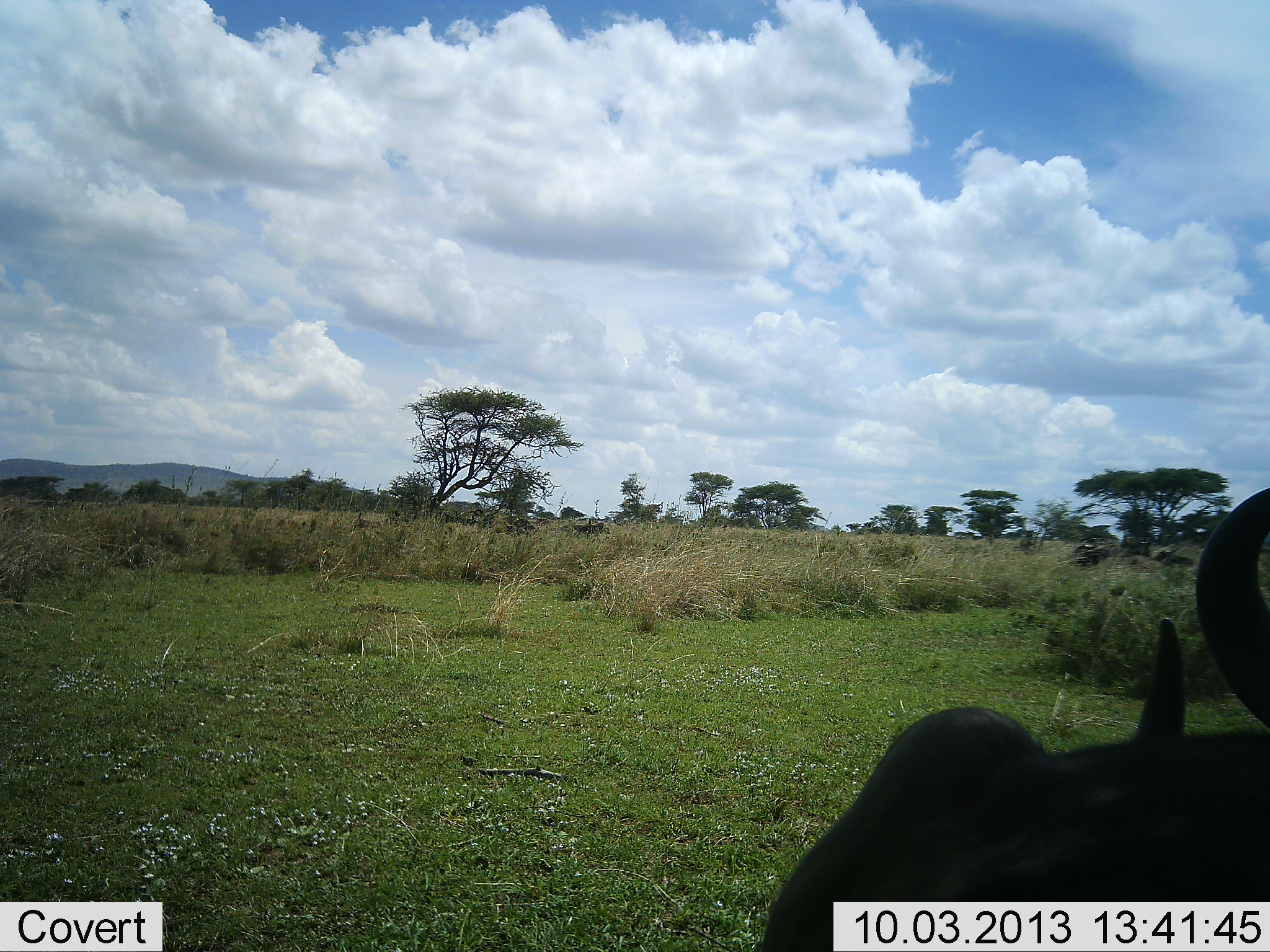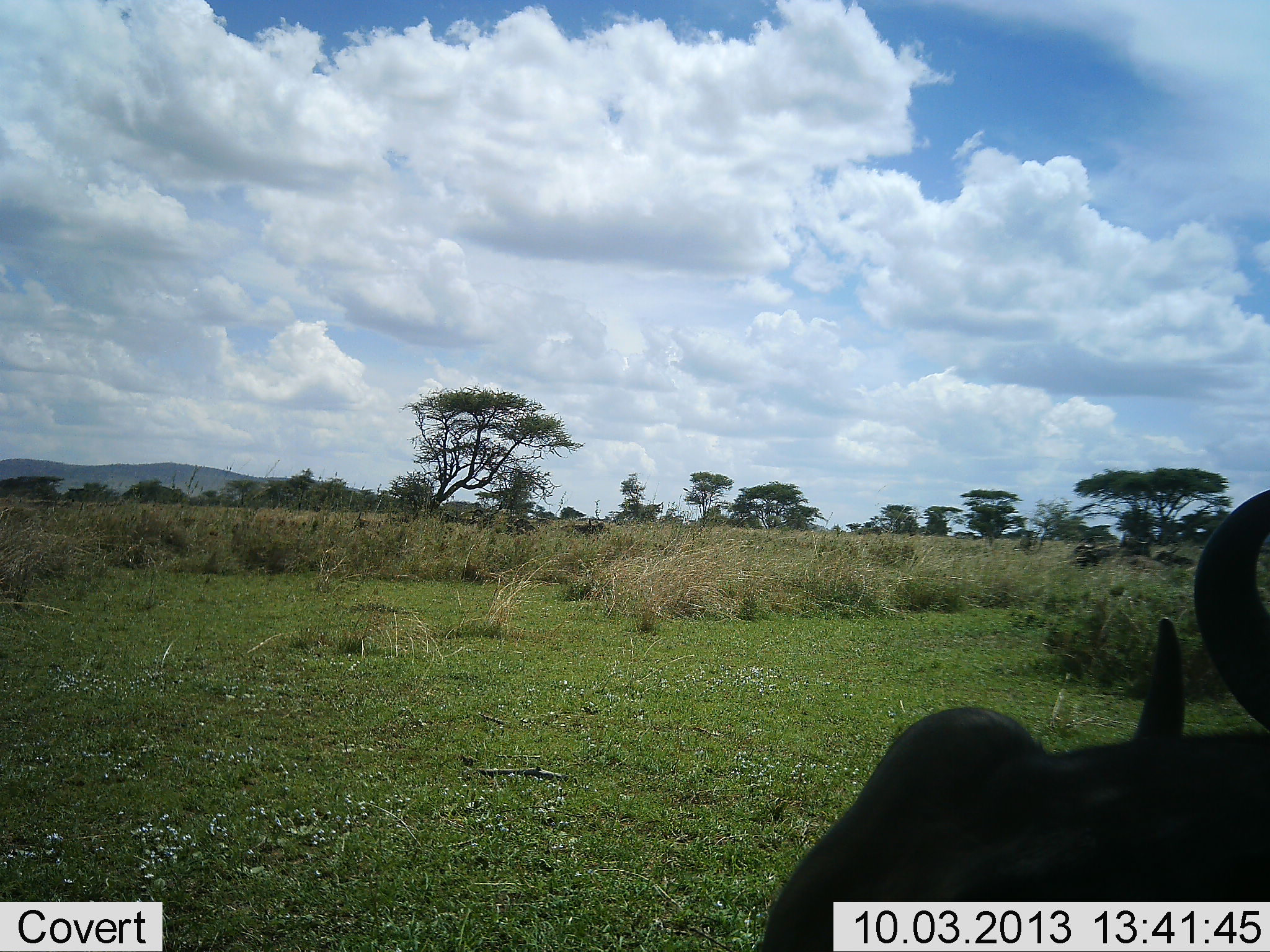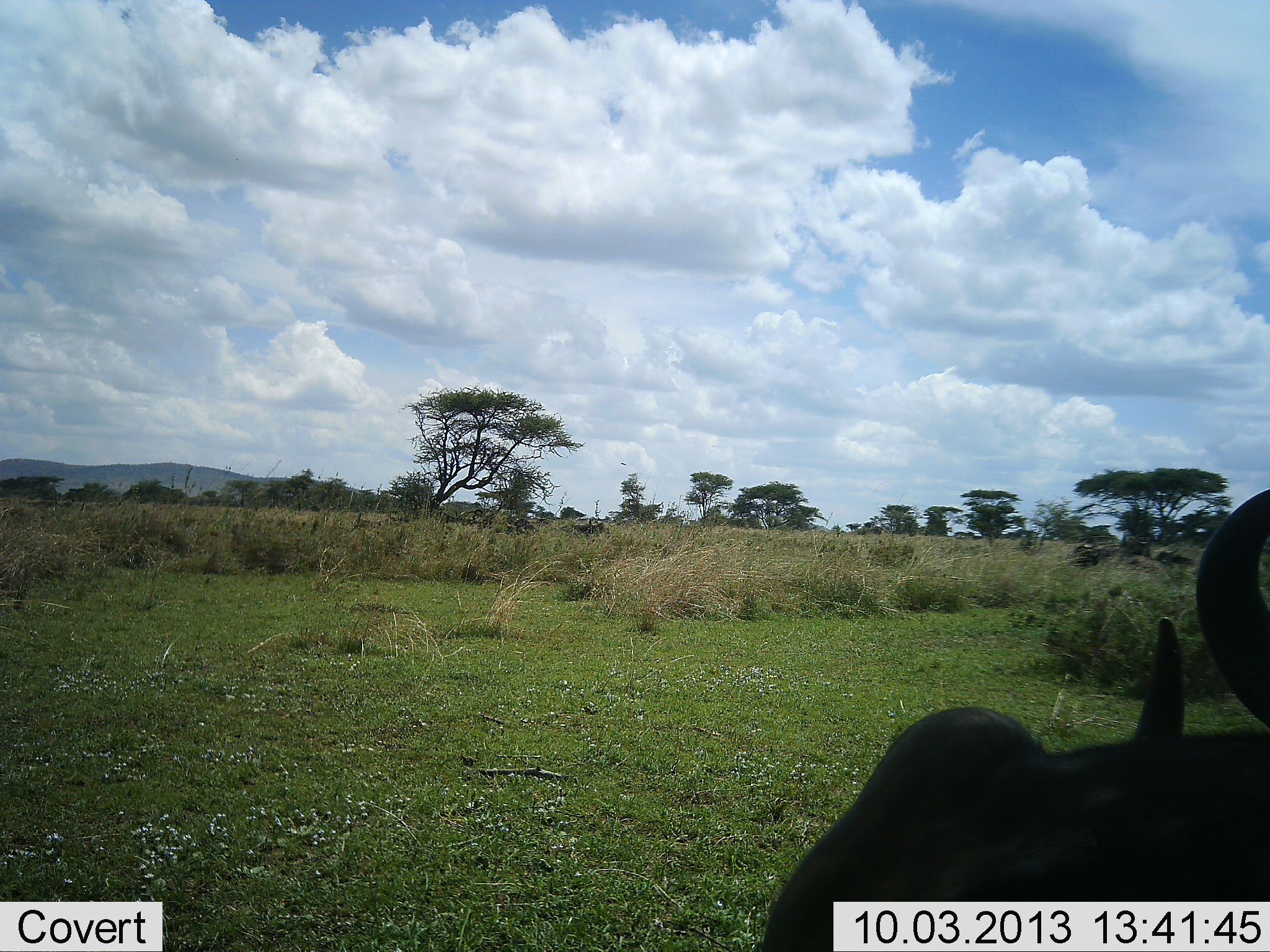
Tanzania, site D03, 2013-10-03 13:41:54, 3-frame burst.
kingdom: Animalia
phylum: Chordata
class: Mammalia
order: Artiodactyla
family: Bovidae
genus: Connochaetes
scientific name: Connochaetes taurinus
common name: blue wildebeest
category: wildebeest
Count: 1.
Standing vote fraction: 70%.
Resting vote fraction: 30%.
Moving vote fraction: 0%.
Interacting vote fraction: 0%.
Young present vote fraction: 0%.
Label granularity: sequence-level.